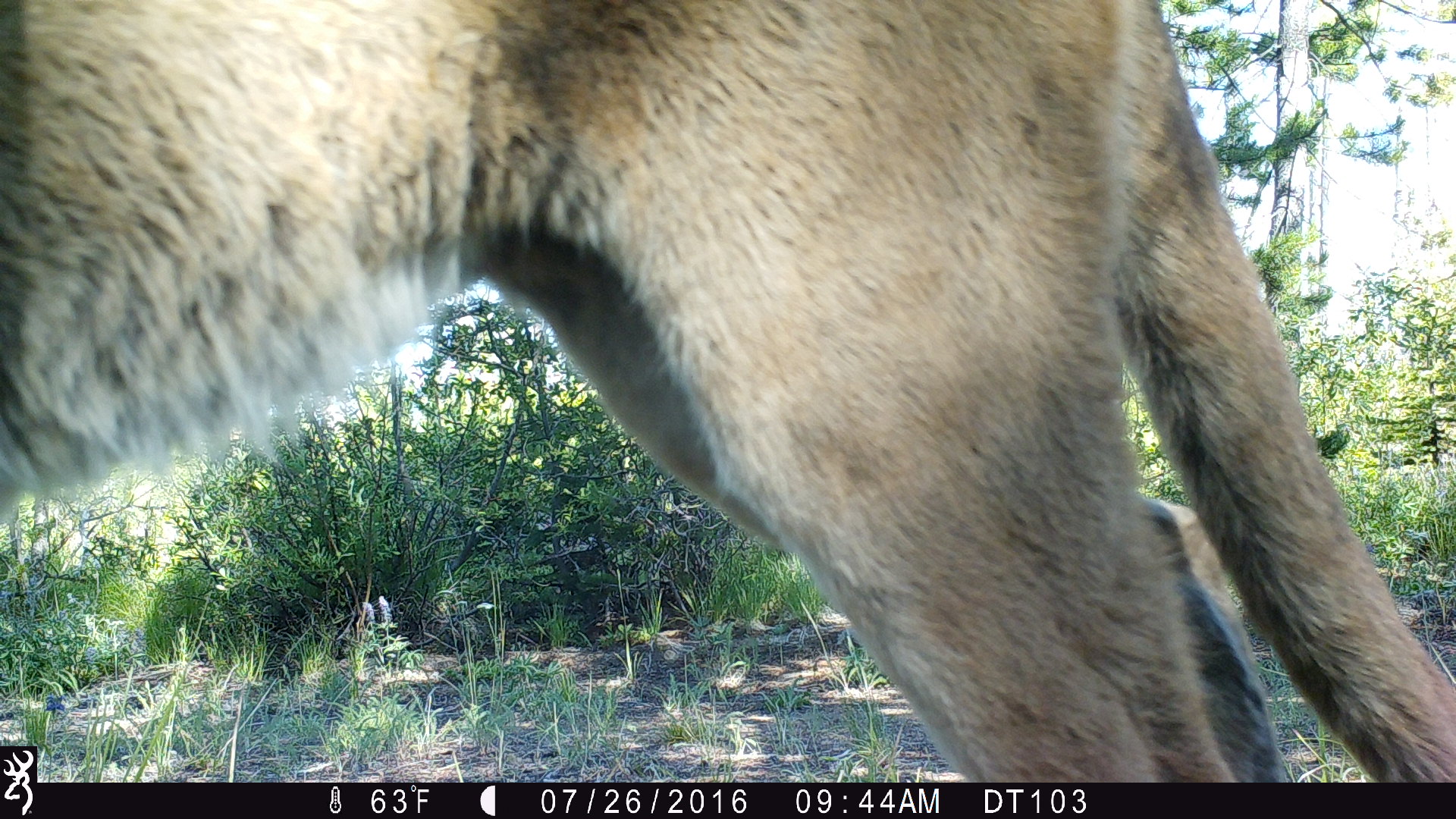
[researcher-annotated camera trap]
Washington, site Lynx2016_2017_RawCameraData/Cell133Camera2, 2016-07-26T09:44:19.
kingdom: Animalia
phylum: Chordata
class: Mammalia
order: Carnivora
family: Felidae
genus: Puma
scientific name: Puma concolor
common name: mountain lion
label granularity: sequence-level